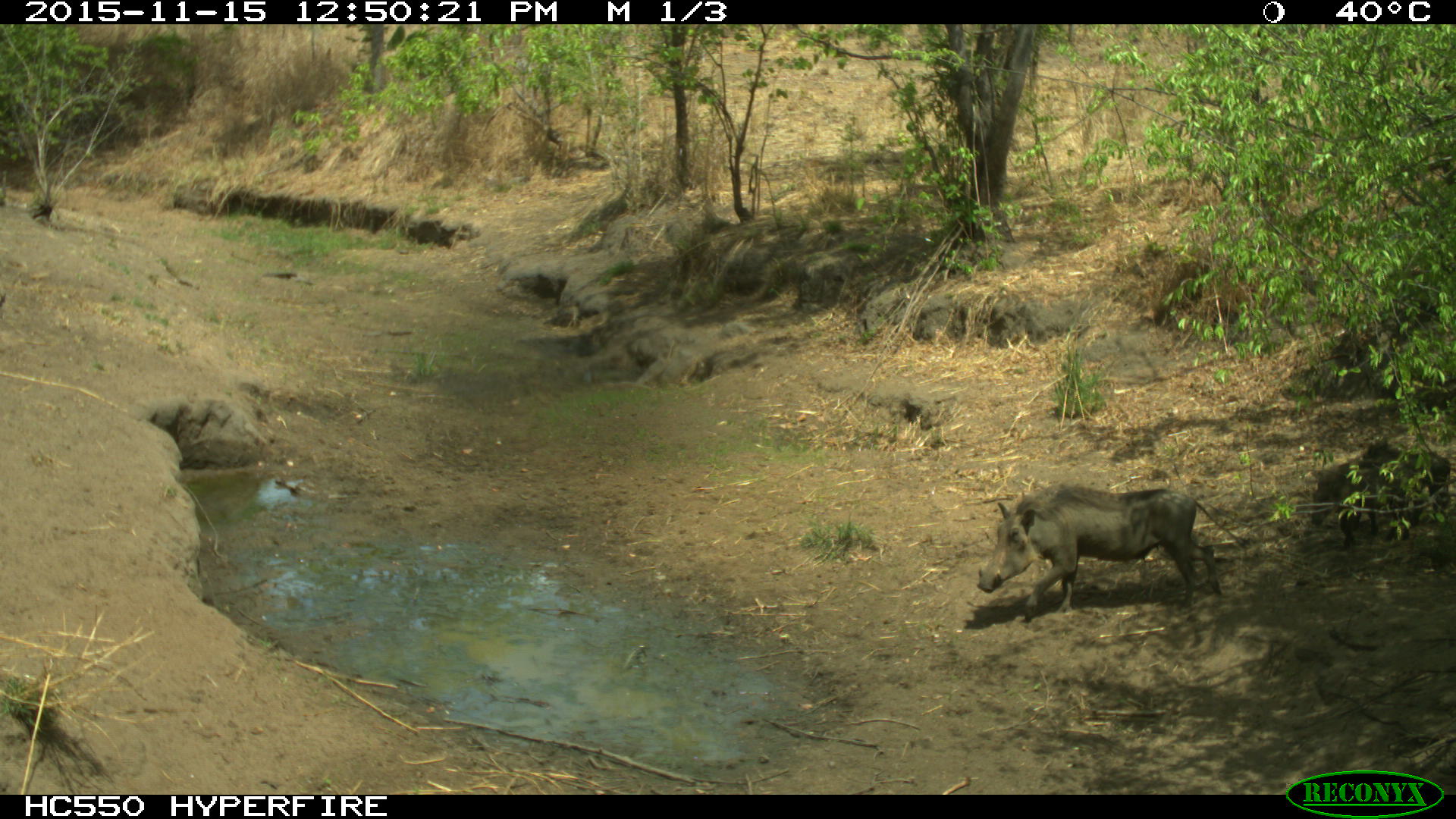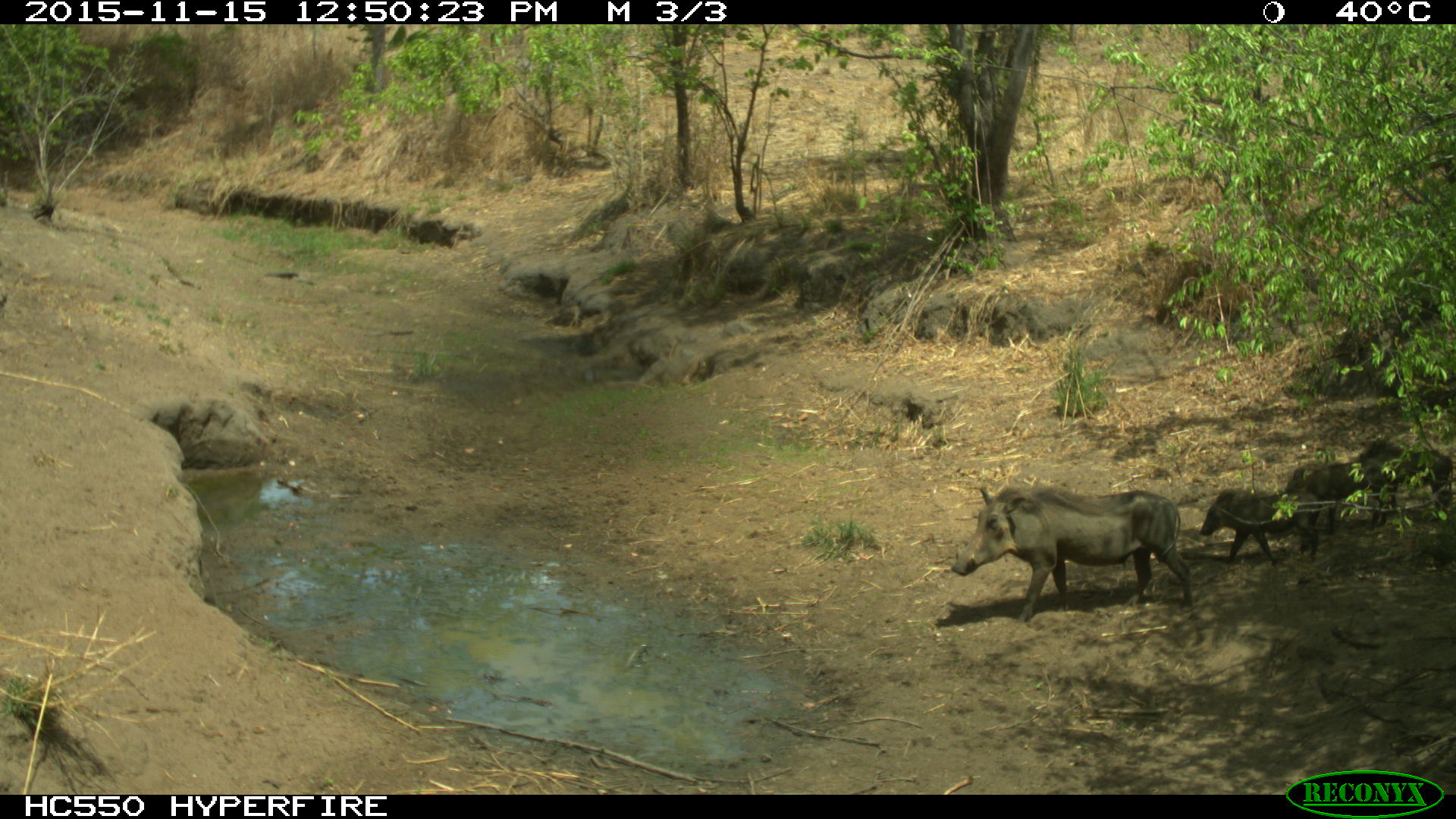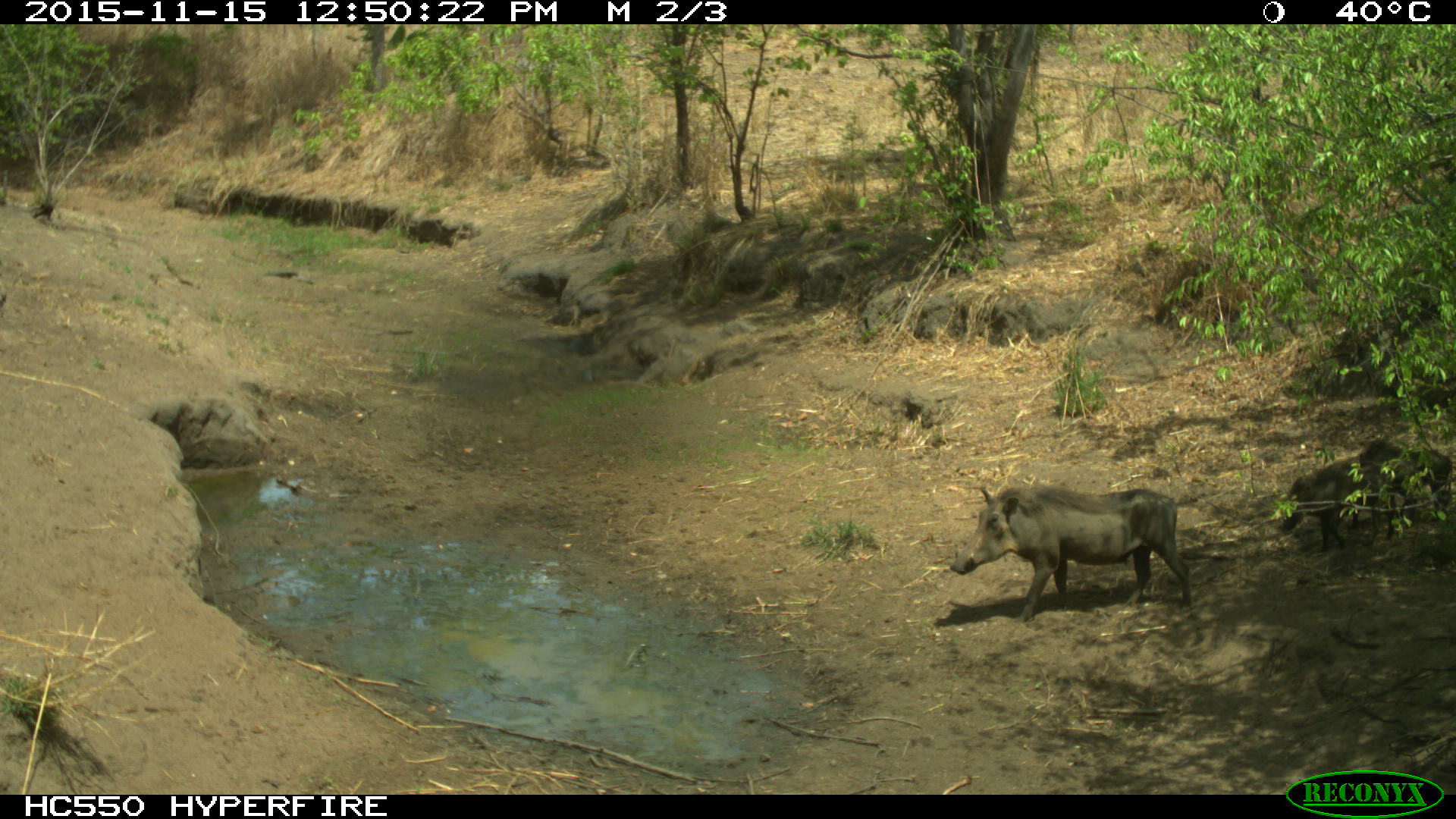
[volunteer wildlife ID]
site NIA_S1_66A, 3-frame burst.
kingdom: Animalia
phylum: Chordata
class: Mammalia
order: Artiodactyla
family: Suidae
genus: Phacochoerus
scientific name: Phacochoerus africanus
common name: warthog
Warthog (Phacochoerus africanus), count 1. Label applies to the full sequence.